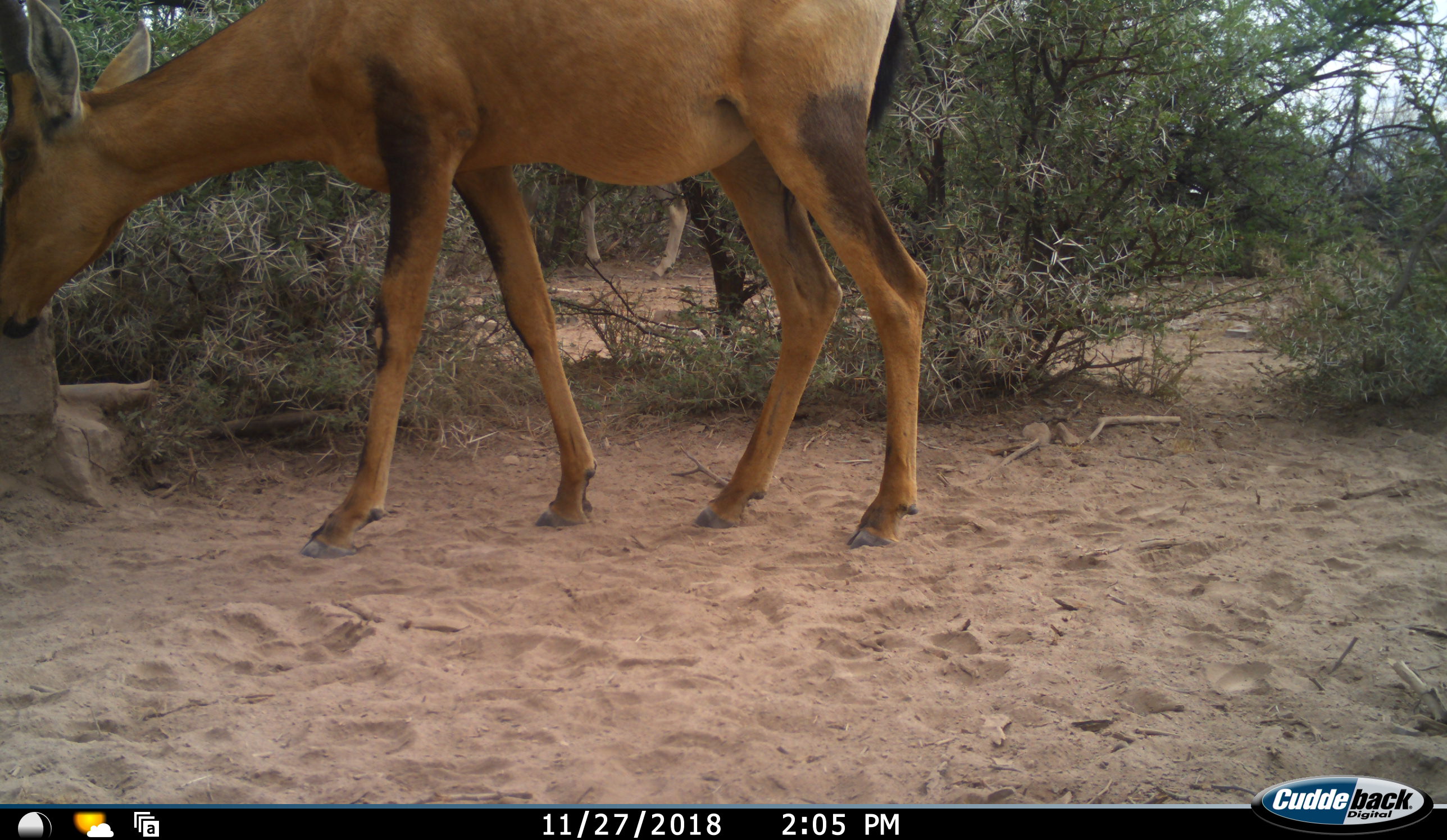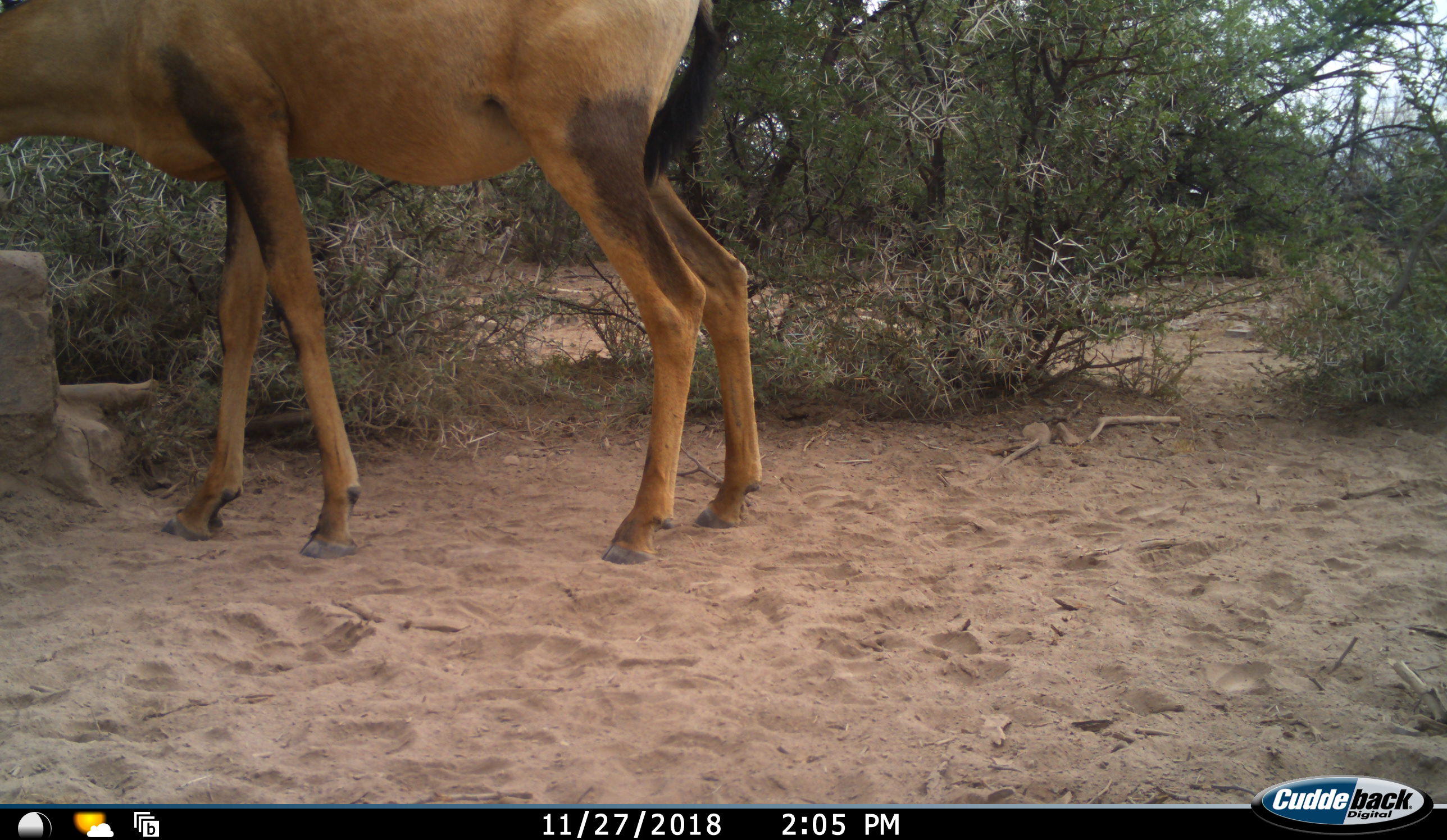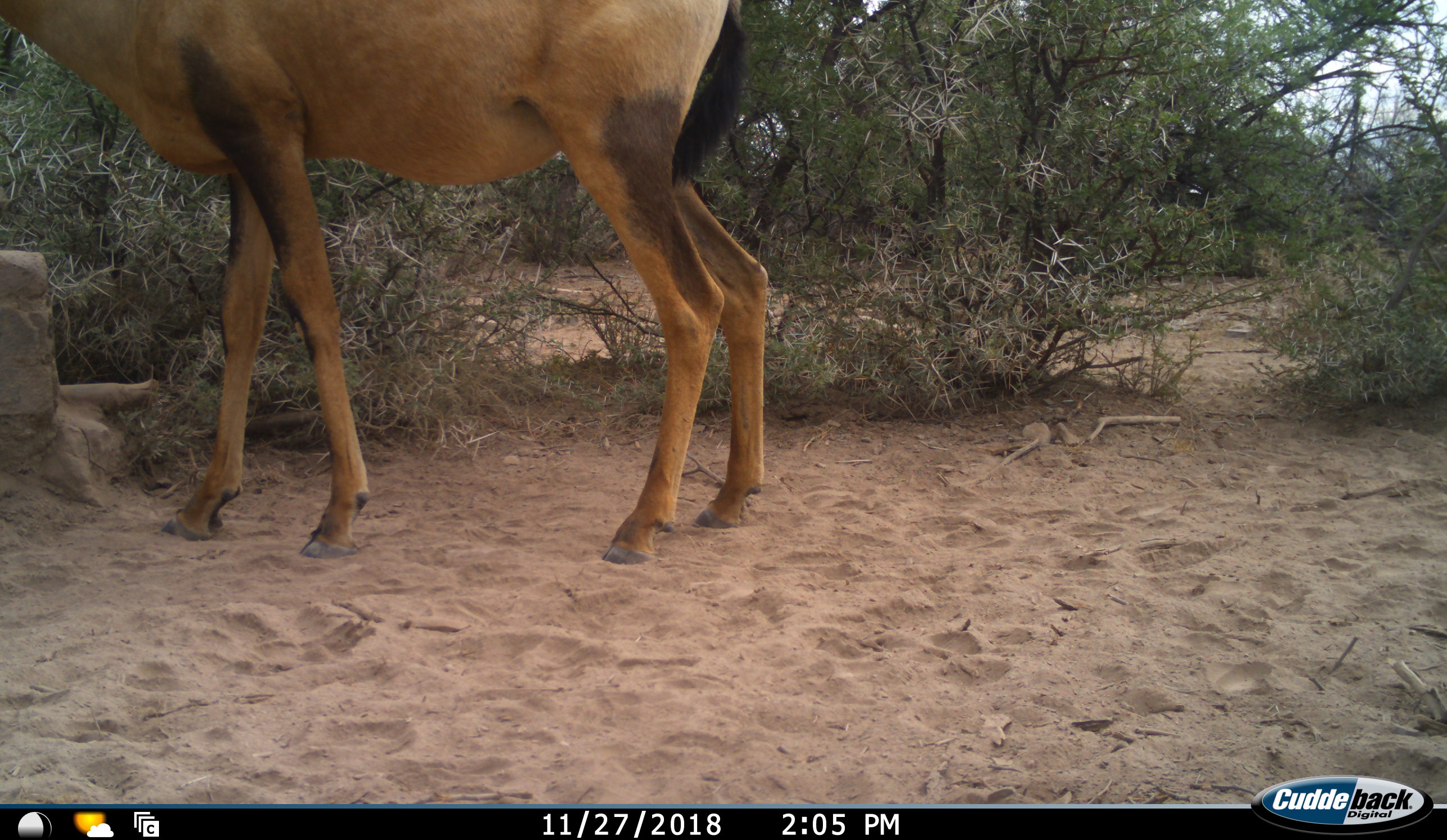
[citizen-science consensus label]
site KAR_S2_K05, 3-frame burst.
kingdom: Animalia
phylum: Chordata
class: Mammalia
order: Artiodactyla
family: Bovidae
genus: Alcelaphus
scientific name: Alcelaphus buselaphus caama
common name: red hartebeest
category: hartebeestred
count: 1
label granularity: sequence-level